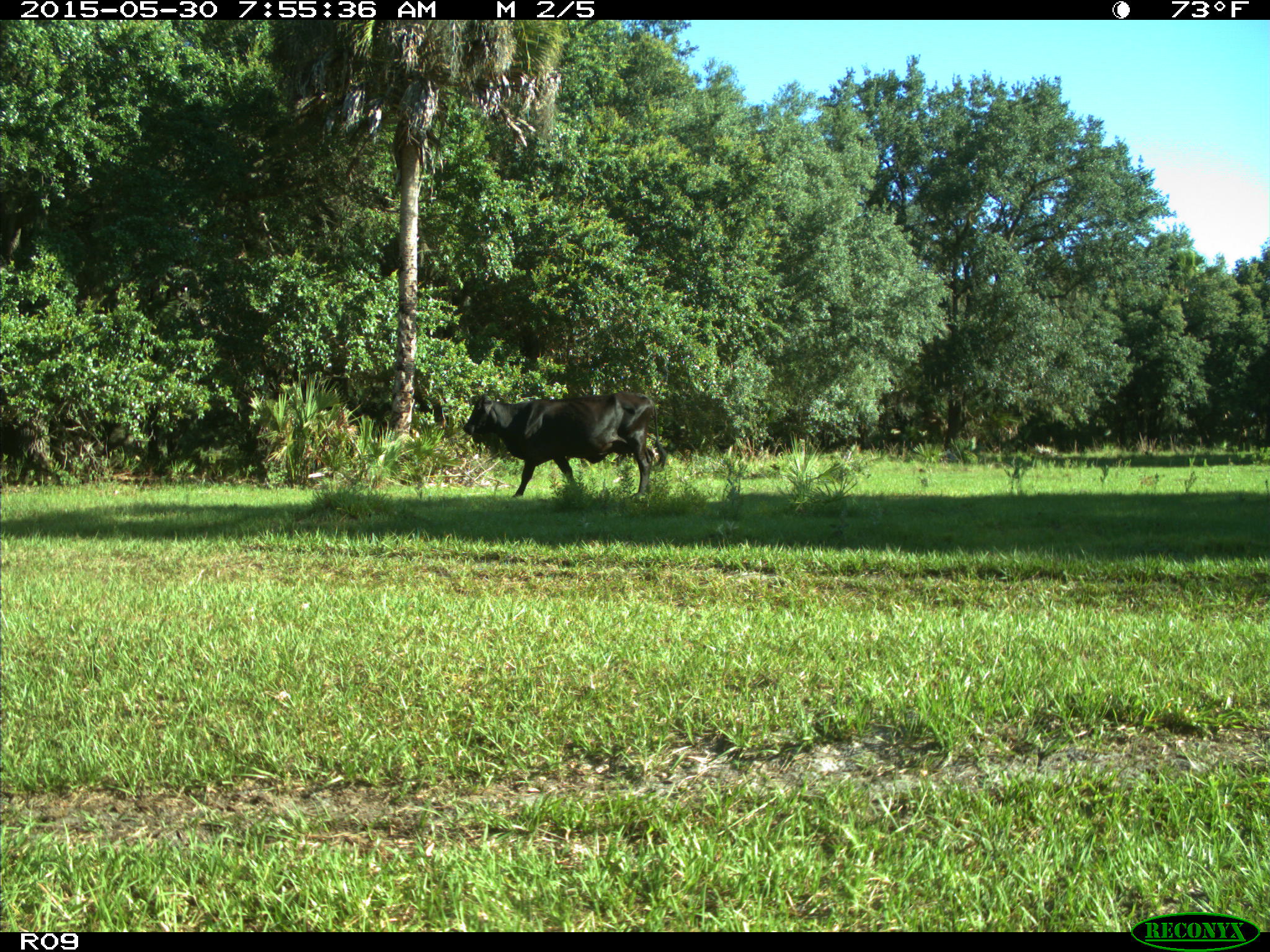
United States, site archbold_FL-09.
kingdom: Animalia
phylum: Chordata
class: Mammalia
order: Artiodactyla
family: Bovidae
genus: Bos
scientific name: Bos taurus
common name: domestic cow